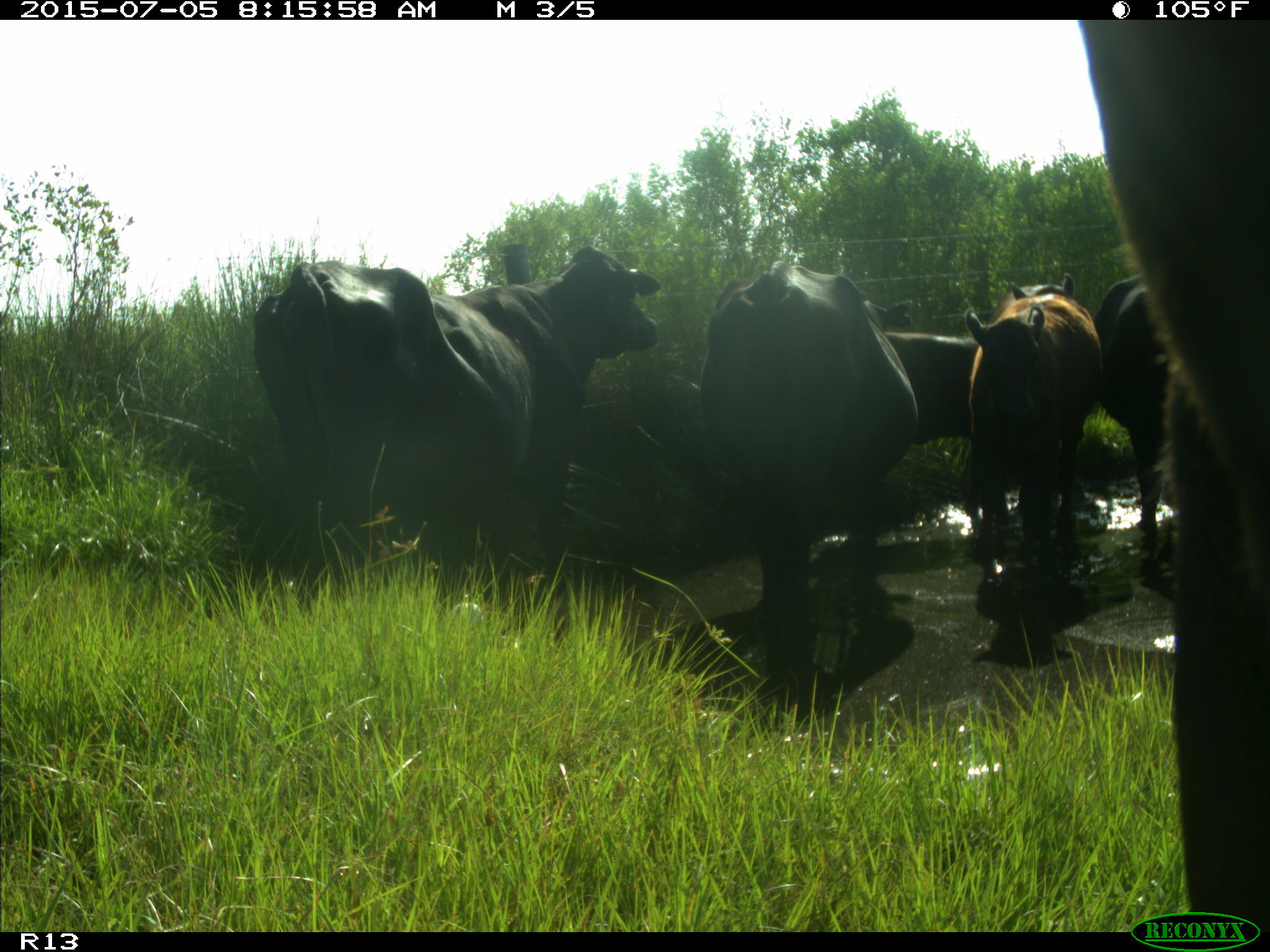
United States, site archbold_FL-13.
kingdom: Animalia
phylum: Chordata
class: Mammalia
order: Artiodactyla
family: Bovidae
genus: Bos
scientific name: Bos taurus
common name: domestic cow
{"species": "Bos taurus (domestic cow)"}